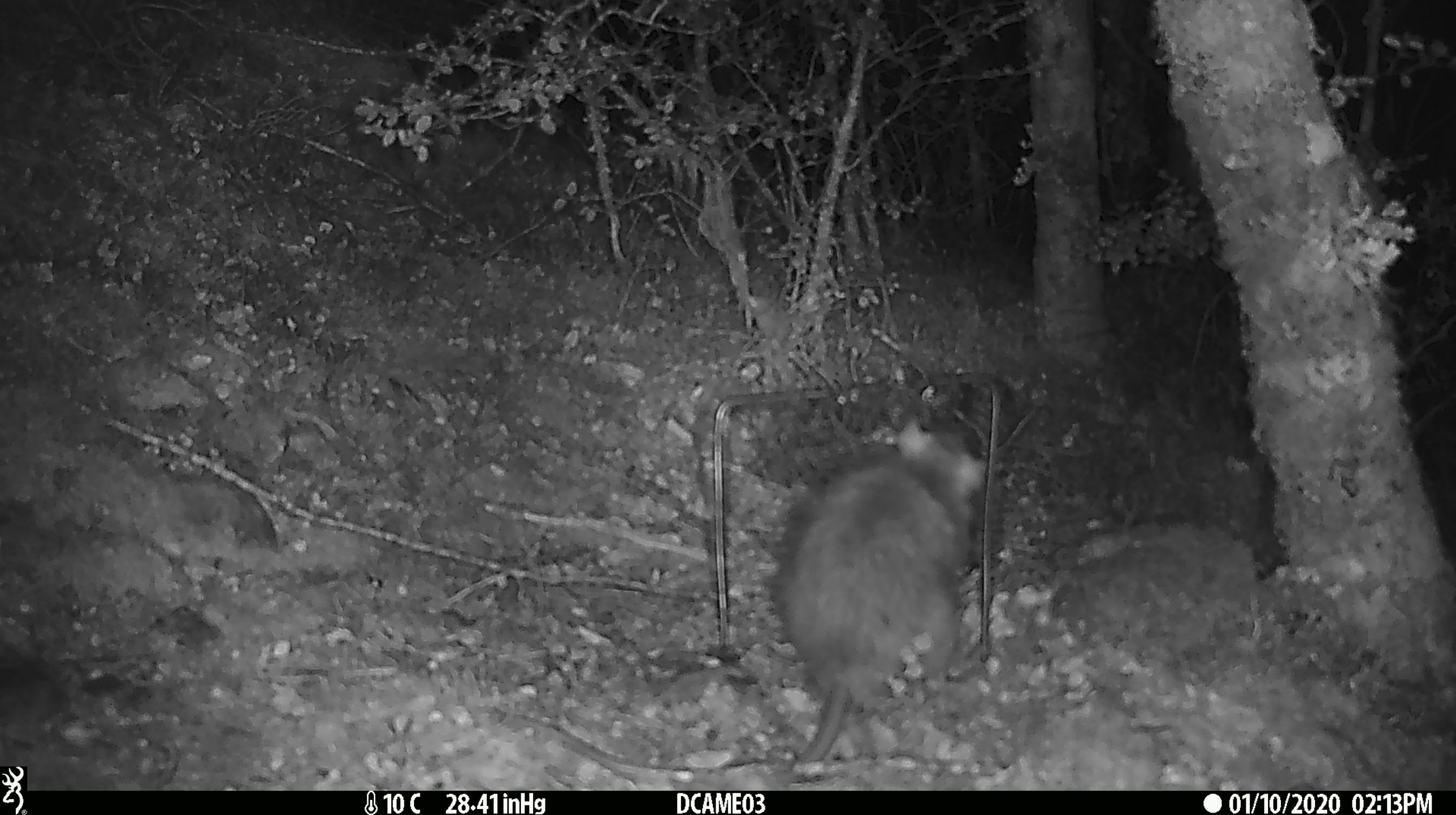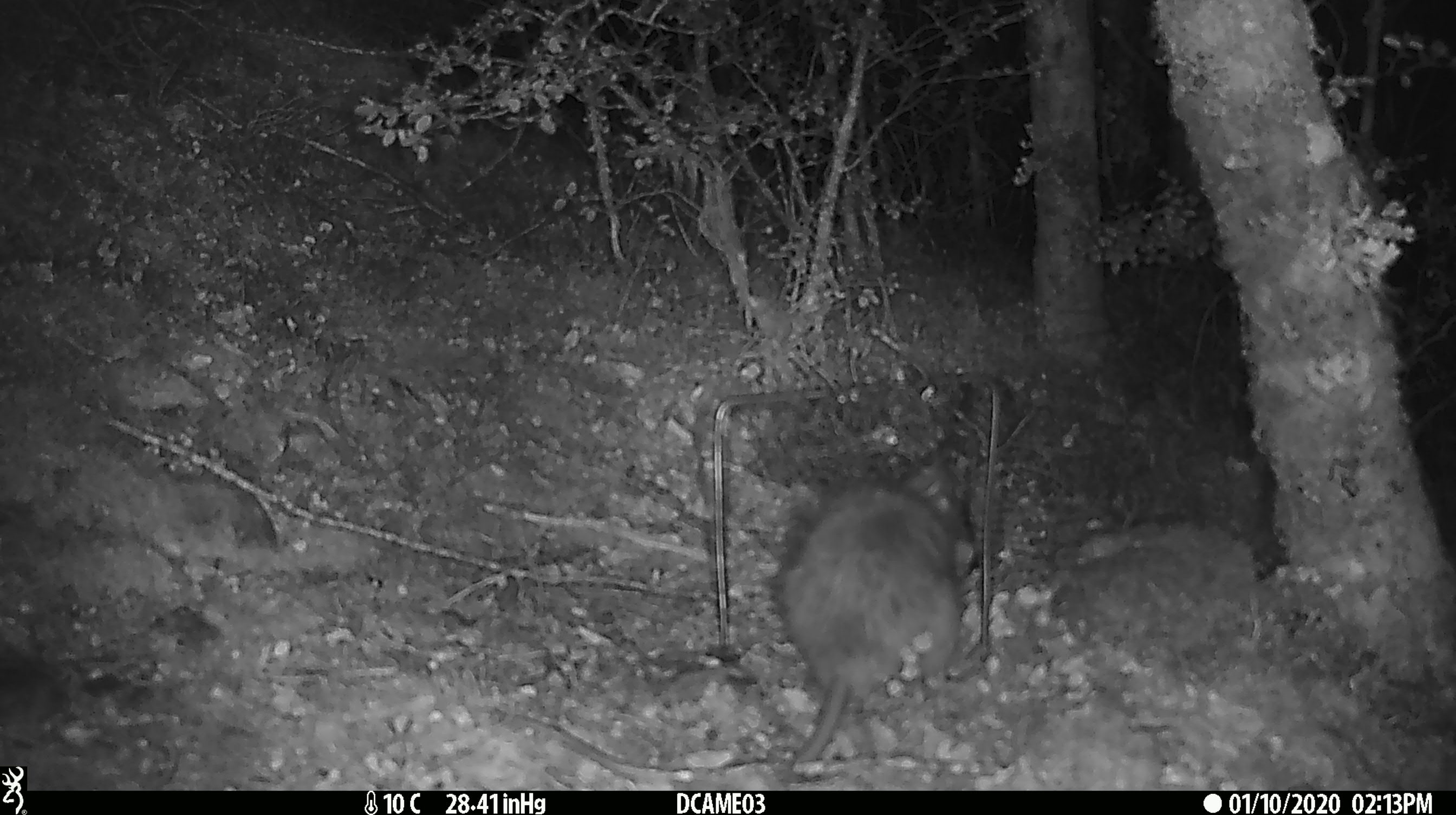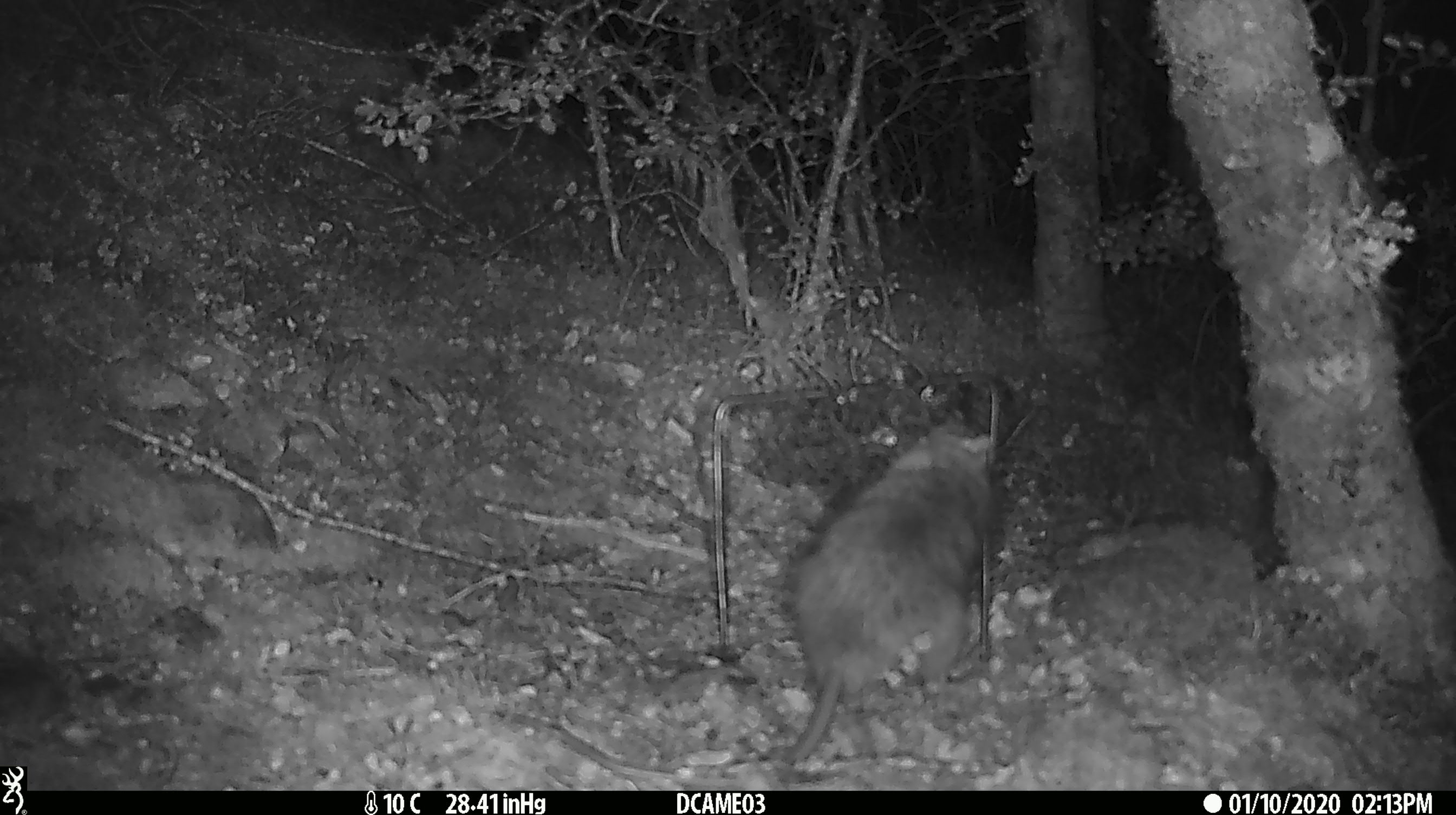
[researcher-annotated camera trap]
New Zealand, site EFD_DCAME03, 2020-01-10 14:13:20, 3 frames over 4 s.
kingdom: Animalia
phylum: Chordata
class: Mammalia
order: Rodentia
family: Muridae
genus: Rattus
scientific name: Rattus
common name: rat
Rat (Rattus).